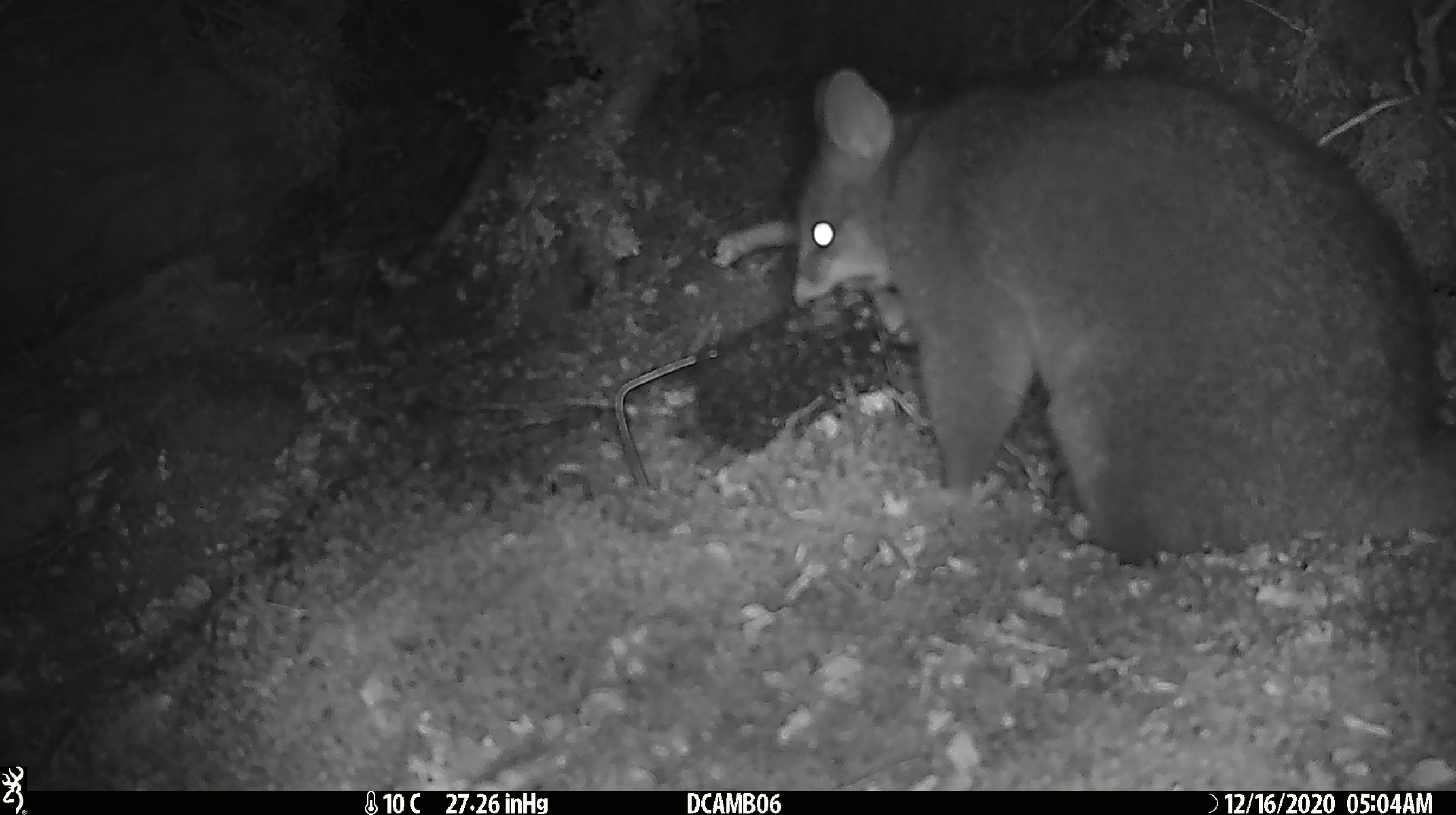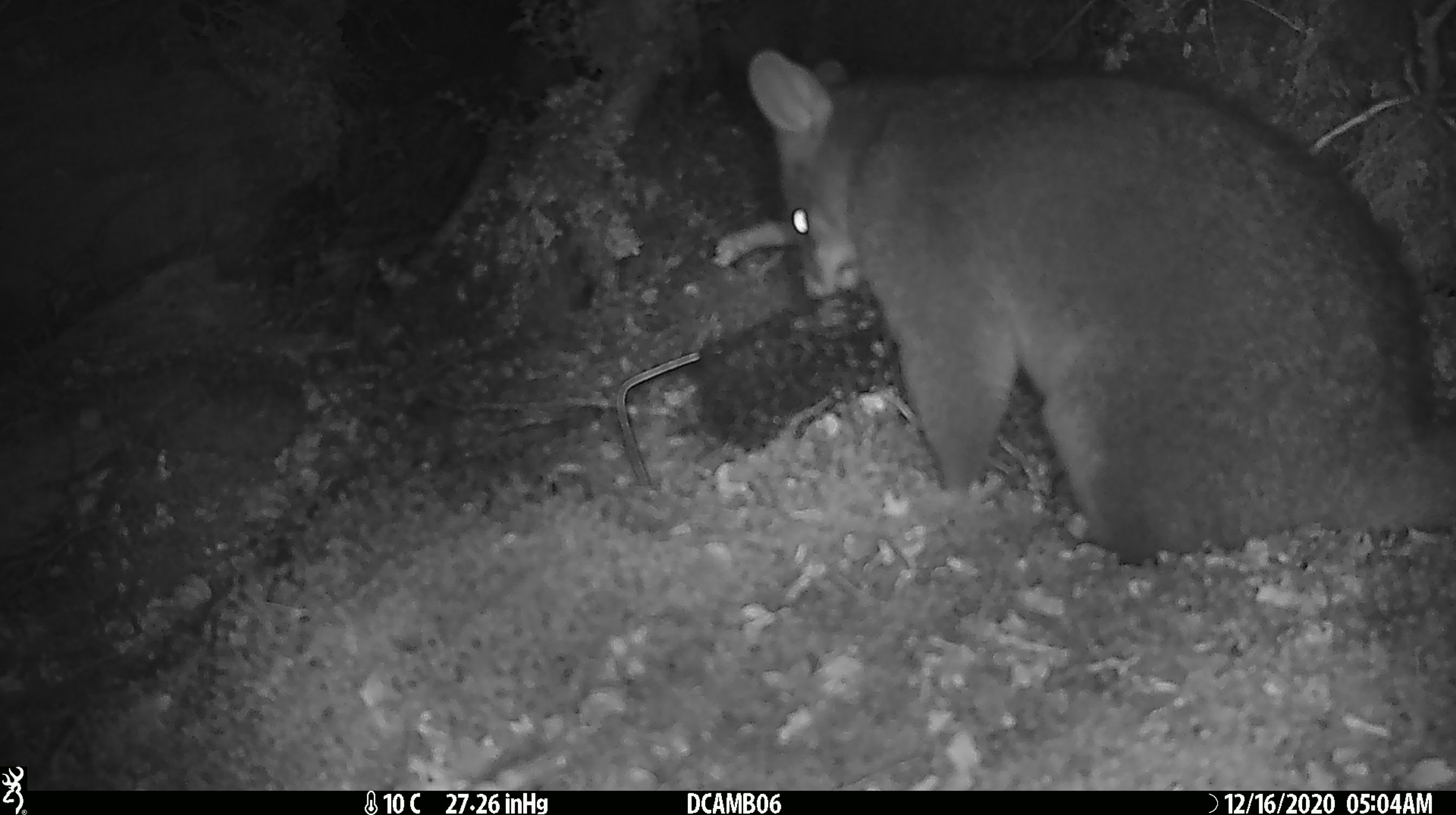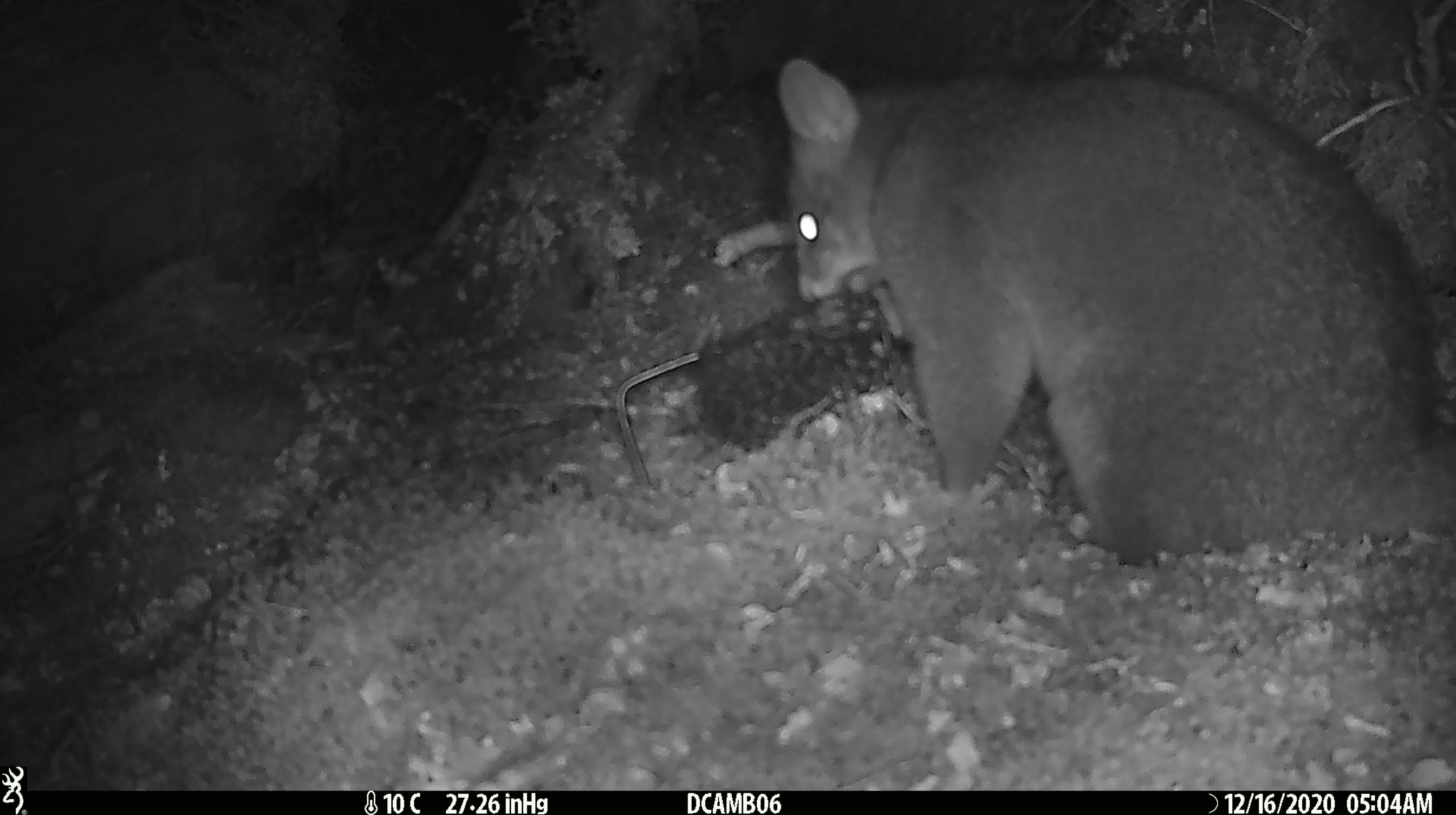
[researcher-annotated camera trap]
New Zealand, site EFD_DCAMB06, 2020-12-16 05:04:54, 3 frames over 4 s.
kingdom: Animalia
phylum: Chordata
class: Mammalia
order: Diprotodontia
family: Phalangeridae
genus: Trichosurus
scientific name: Trichosurus vulpecula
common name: common brushtail possum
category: possum